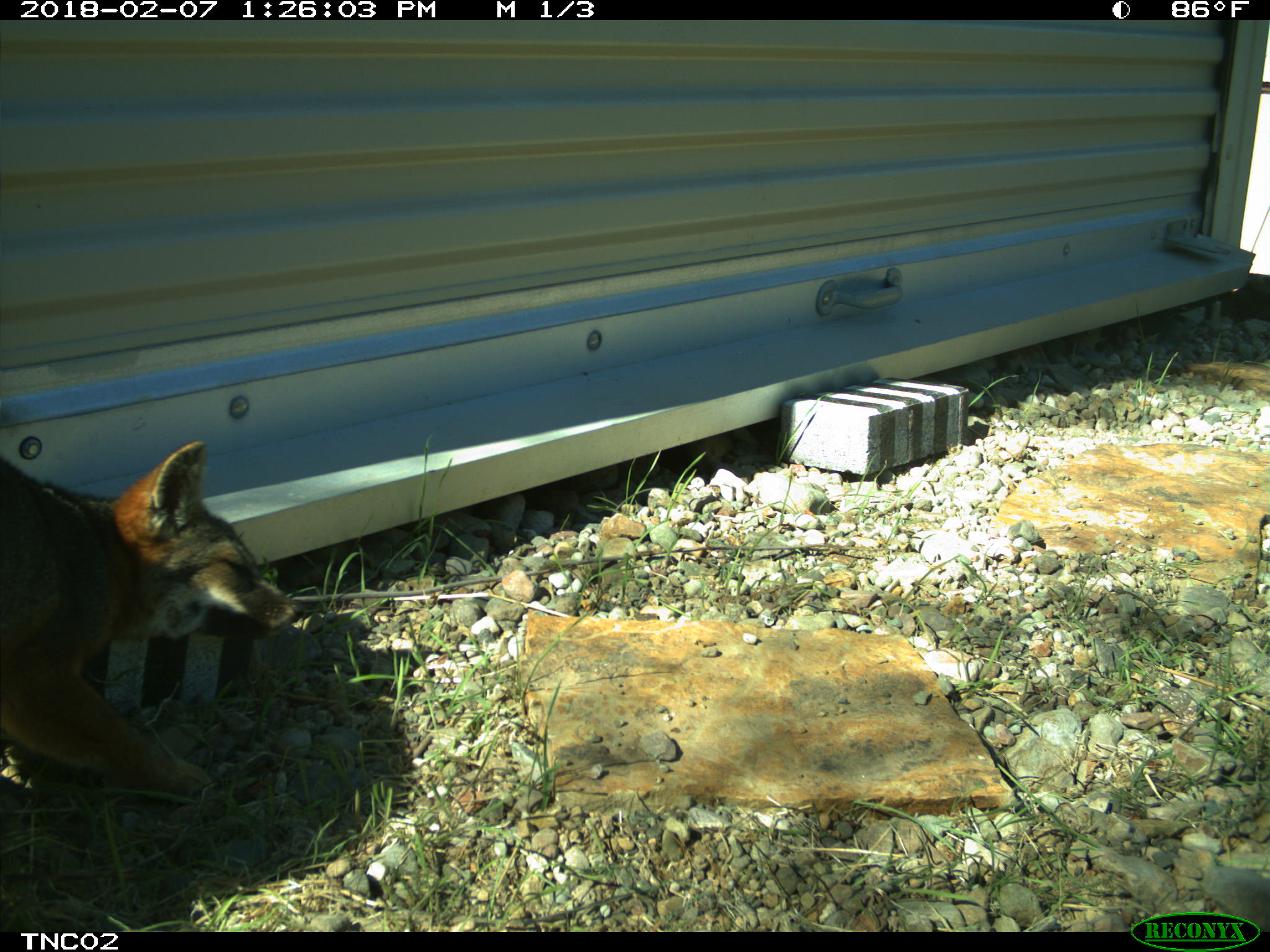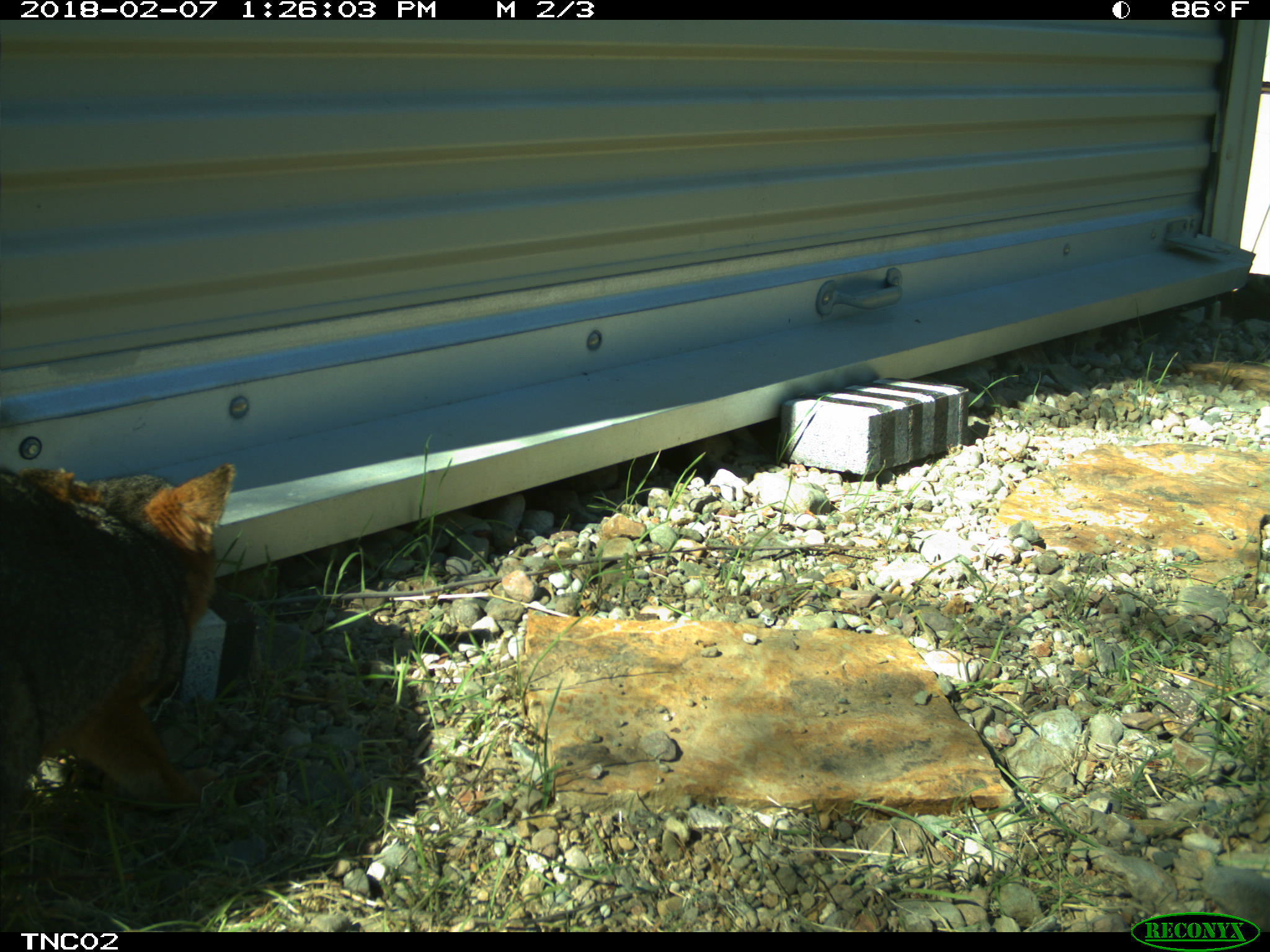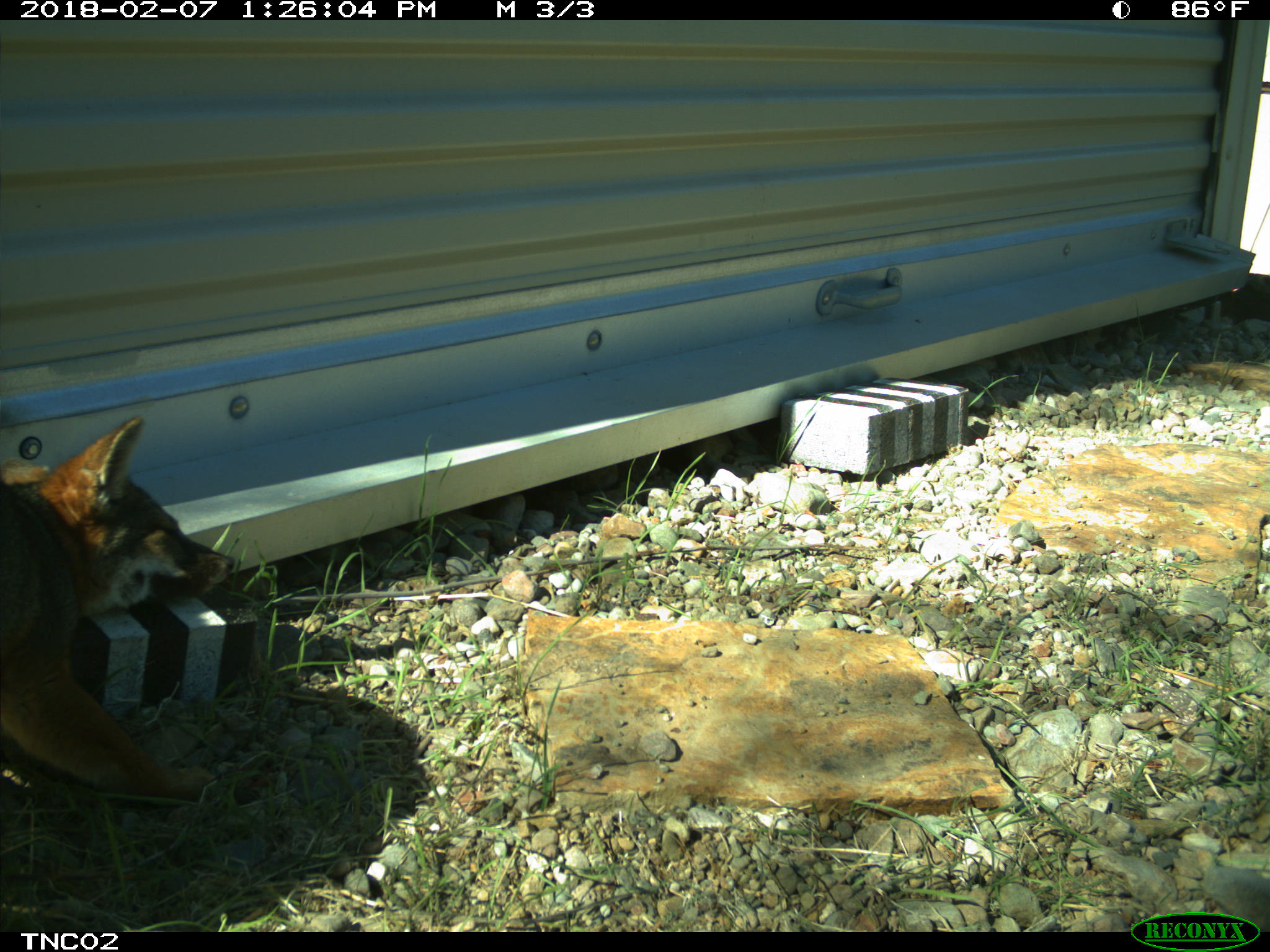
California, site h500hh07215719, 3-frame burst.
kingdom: Animalia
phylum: Chordata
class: Mammalia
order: Carnivora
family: Canidae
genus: Urocyon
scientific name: Urocyon littoralis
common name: island fox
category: fox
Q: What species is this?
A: Fox (island fox) (Urocyon littoralis).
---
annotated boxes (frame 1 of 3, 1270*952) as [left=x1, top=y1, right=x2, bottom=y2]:
fox: [left=0, top=441, right=305, bottom=803]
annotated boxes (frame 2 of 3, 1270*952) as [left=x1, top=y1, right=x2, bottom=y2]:
fox: [left=0, top=460, right=238, bottom=813]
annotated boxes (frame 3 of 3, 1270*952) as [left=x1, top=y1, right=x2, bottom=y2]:
fox: [left=0, top=416, right=234, bottom=803]